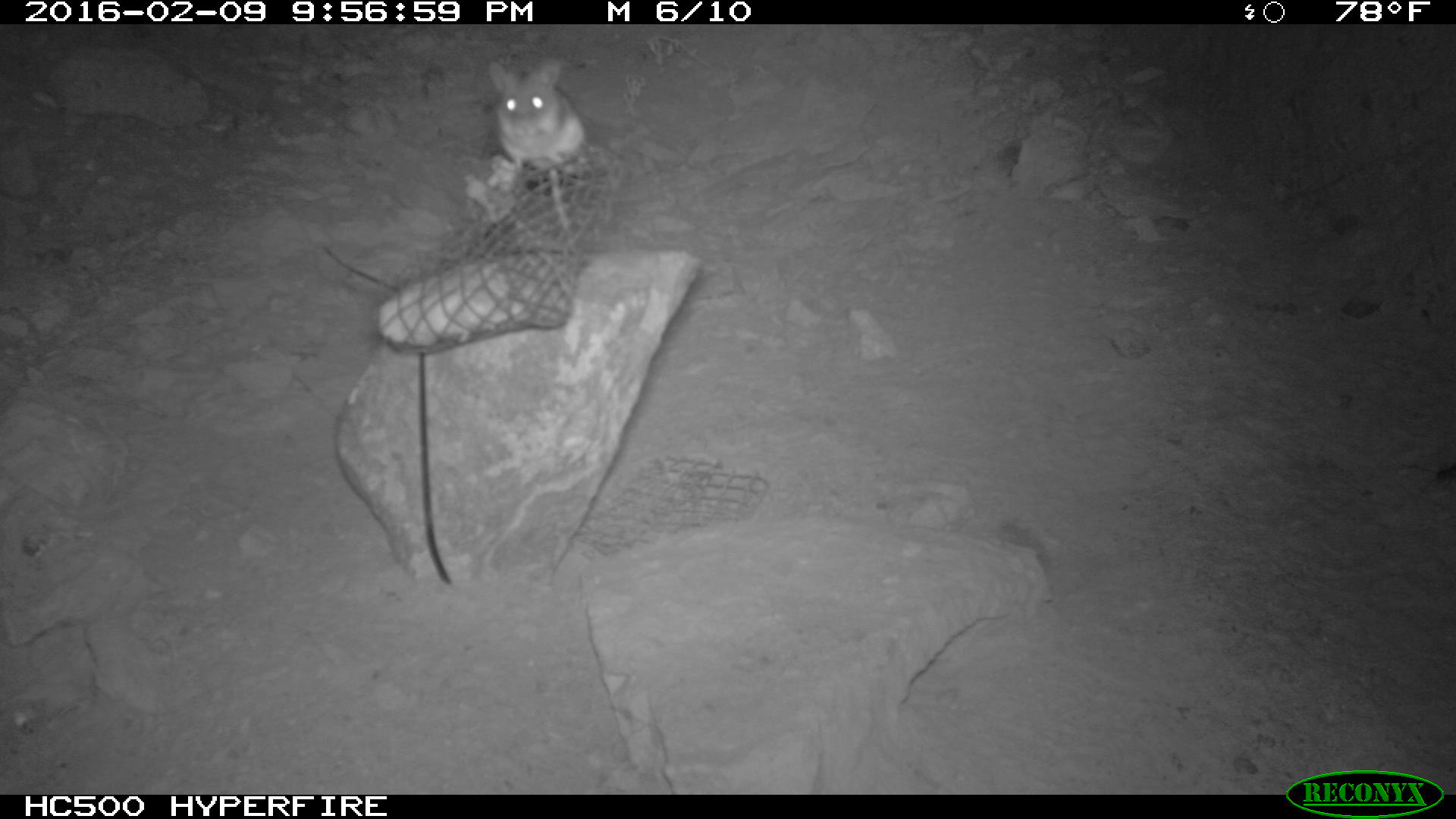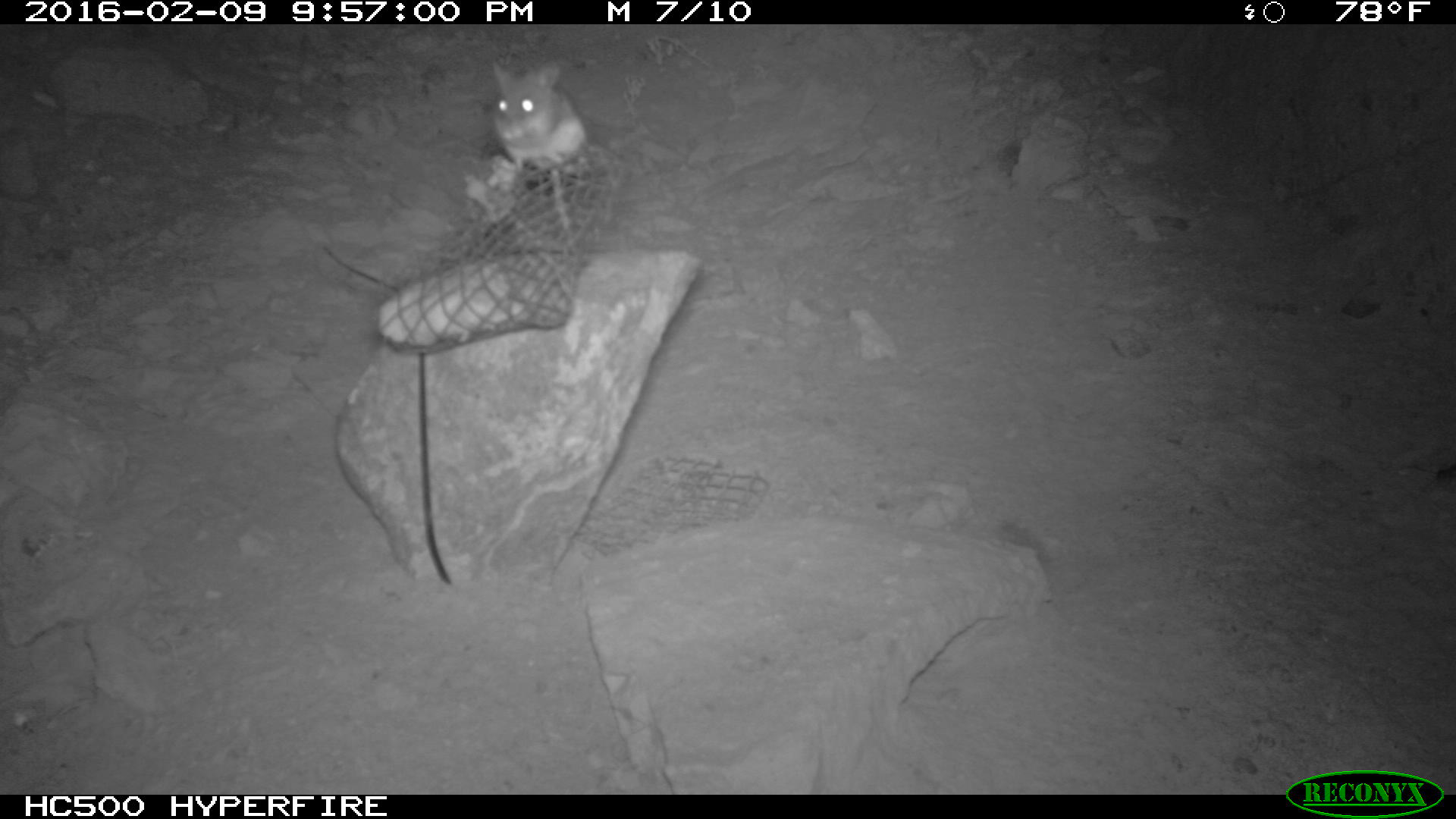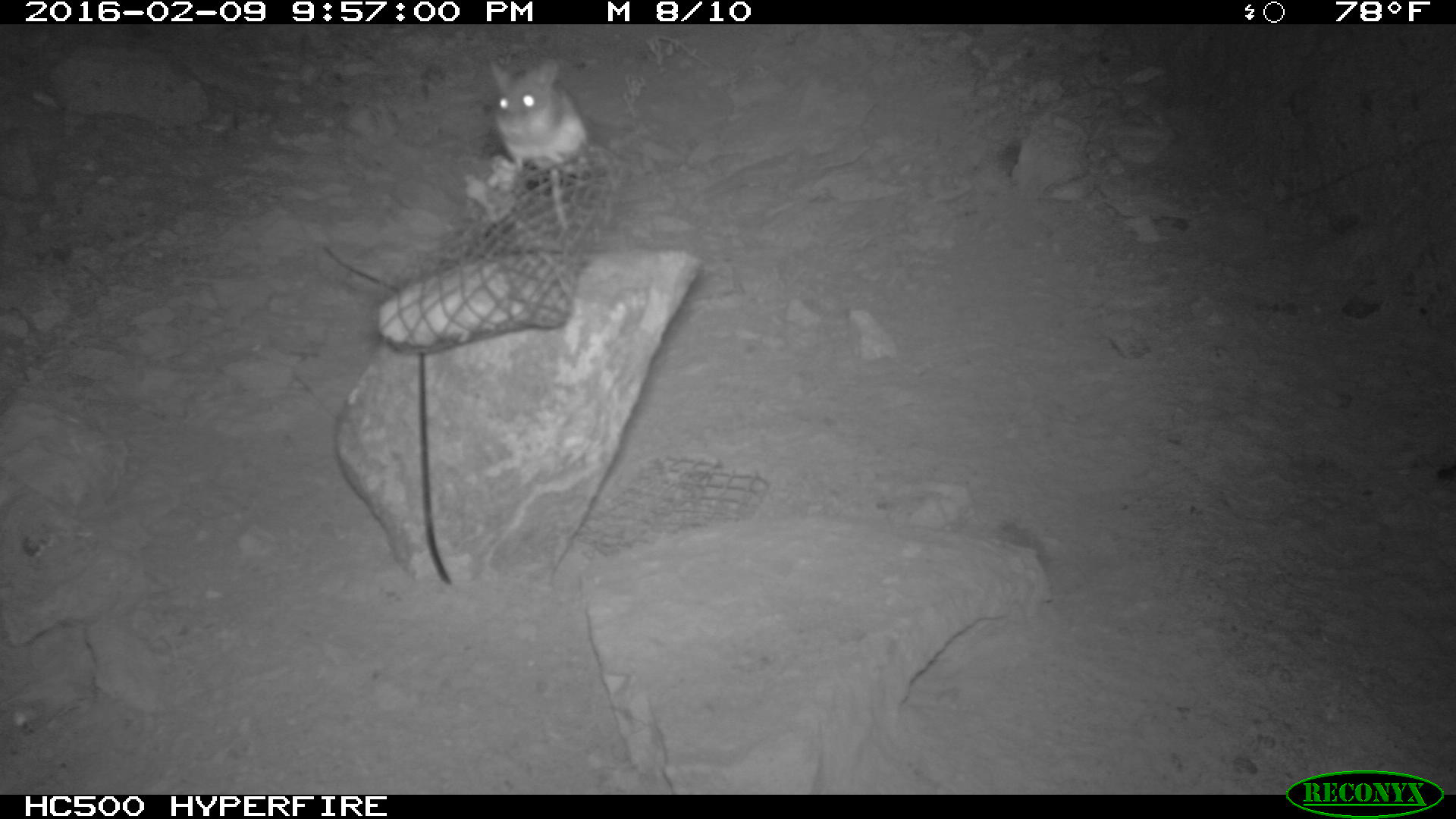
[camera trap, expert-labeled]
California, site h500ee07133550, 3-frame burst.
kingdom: Animalia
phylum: Chordata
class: Mammalia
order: Rodentia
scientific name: Rodentia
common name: rodent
Rodent (Rodentia).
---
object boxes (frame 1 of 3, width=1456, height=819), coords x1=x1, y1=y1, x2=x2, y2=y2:
rodent: x1=488, y1=58, x2=587, y2=248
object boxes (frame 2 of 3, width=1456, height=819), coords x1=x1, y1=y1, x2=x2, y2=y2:
rodent: x1=489, y1=58, x2=586, y2=231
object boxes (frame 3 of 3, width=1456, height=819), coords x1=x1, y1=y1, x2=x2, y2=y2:
rodent: x1=487, y1=53, x2=591, y2=232